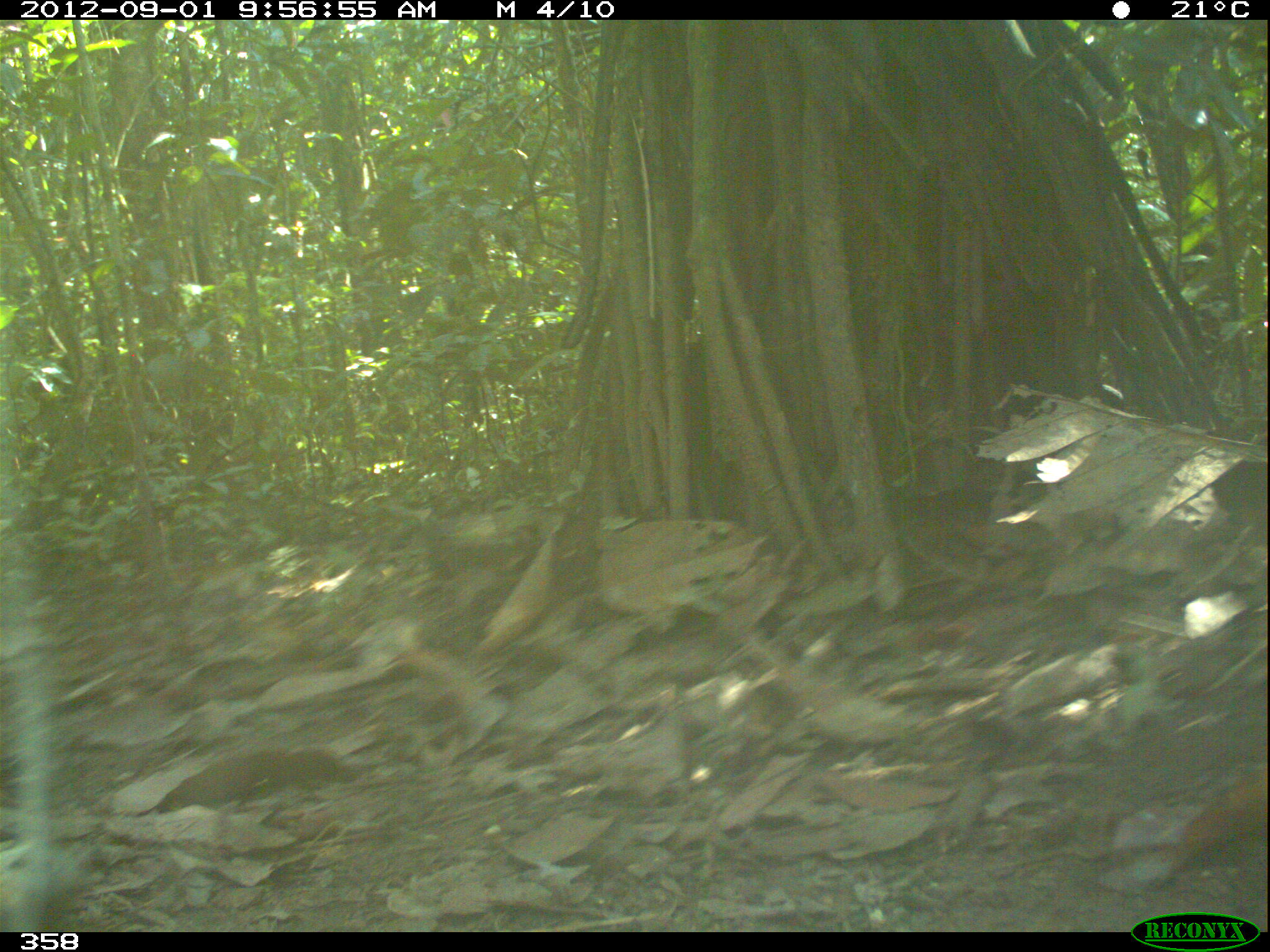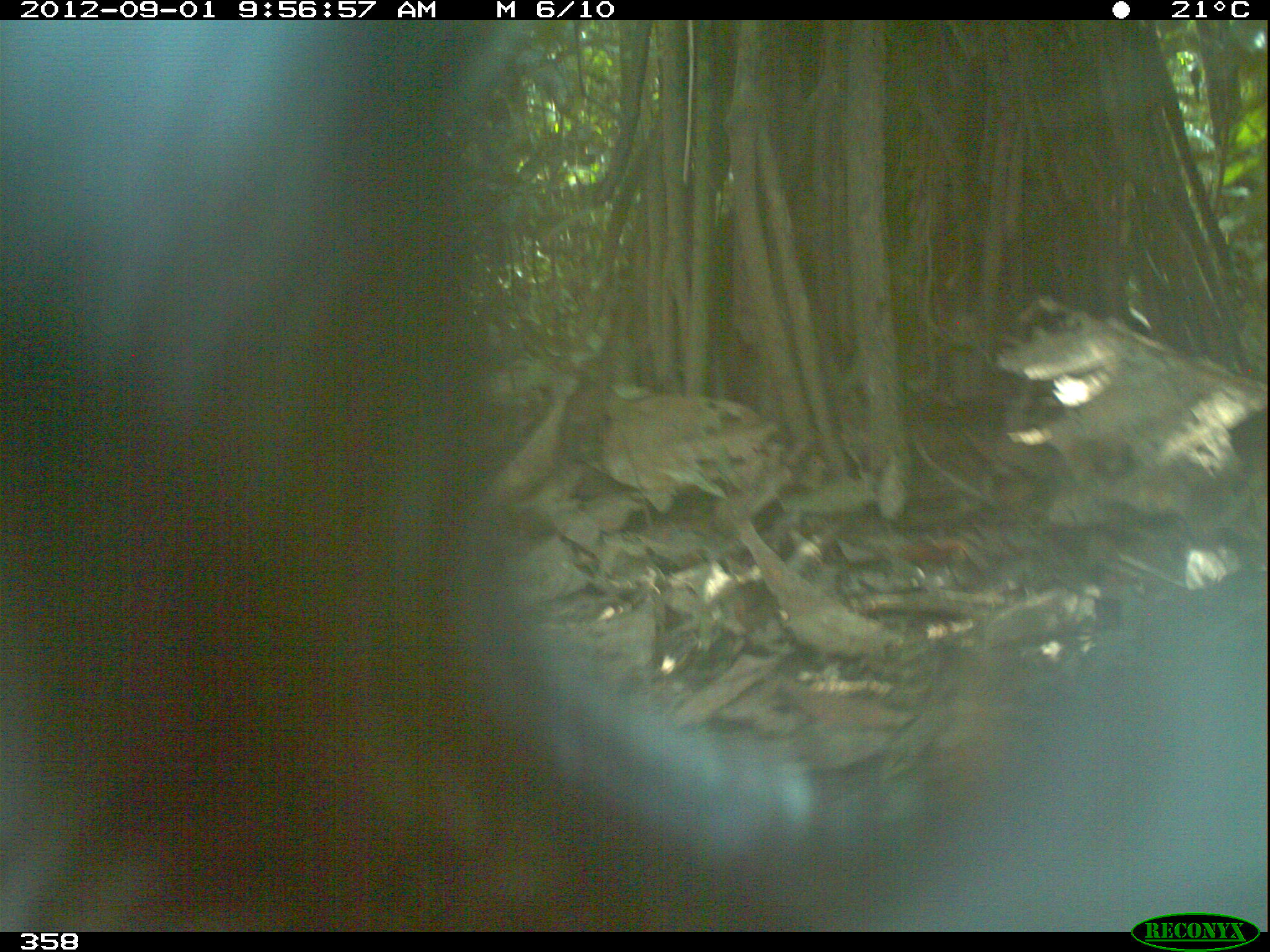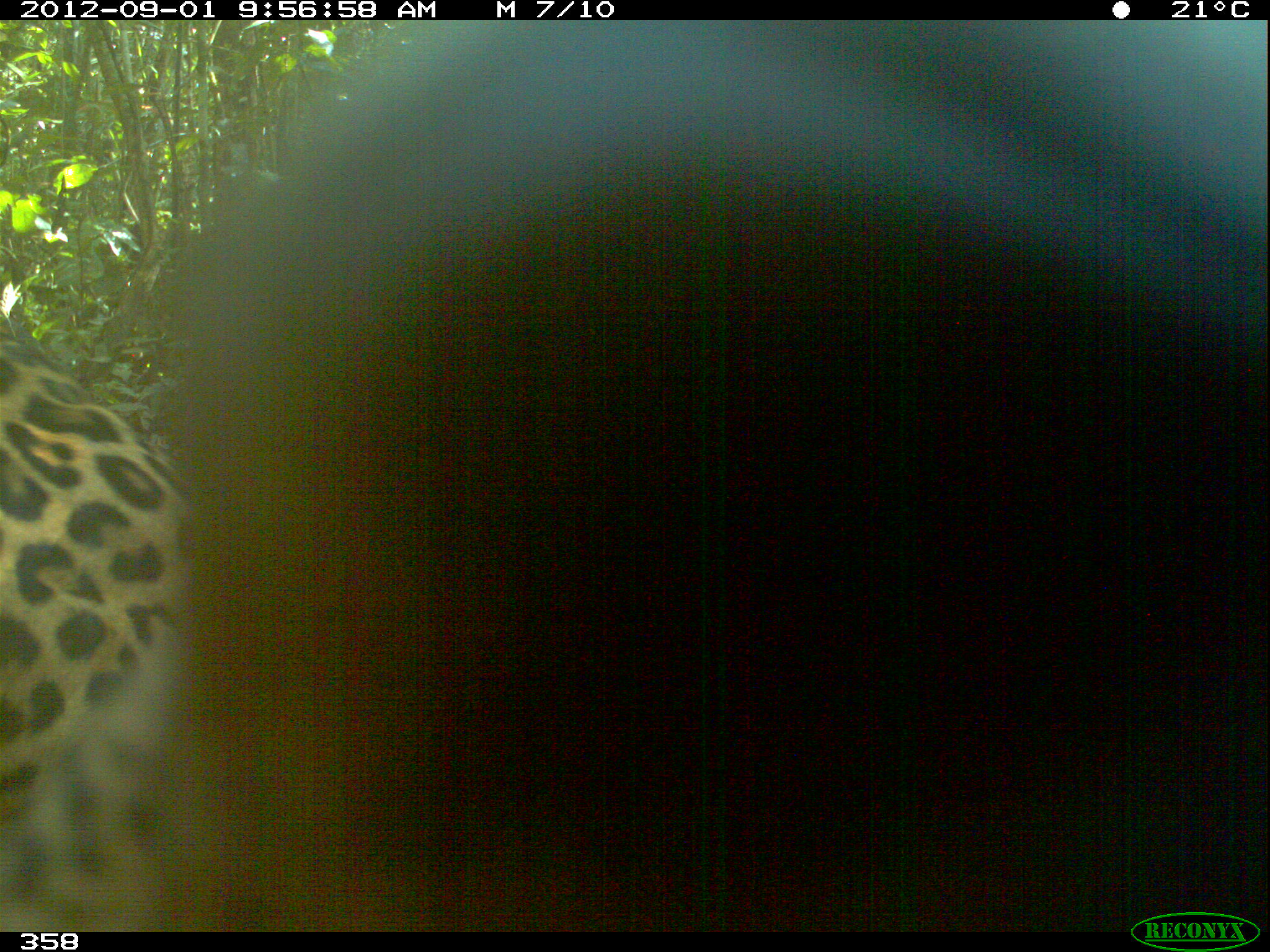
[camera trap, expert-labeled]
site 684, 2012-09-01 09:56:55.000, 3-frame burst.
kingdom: Animalia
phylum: Chordata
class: Mammalia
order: Carnivora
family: Felidae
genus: Panthera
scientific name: Panthera onca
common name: jaguar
Panthera onca (jaguar).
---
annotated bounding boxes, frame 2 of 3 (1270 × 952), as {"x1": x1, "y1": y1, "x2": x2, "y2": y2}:
panthera onca: {"x1": 0, "y1": 20, "x2": 1261, "y2": 931}